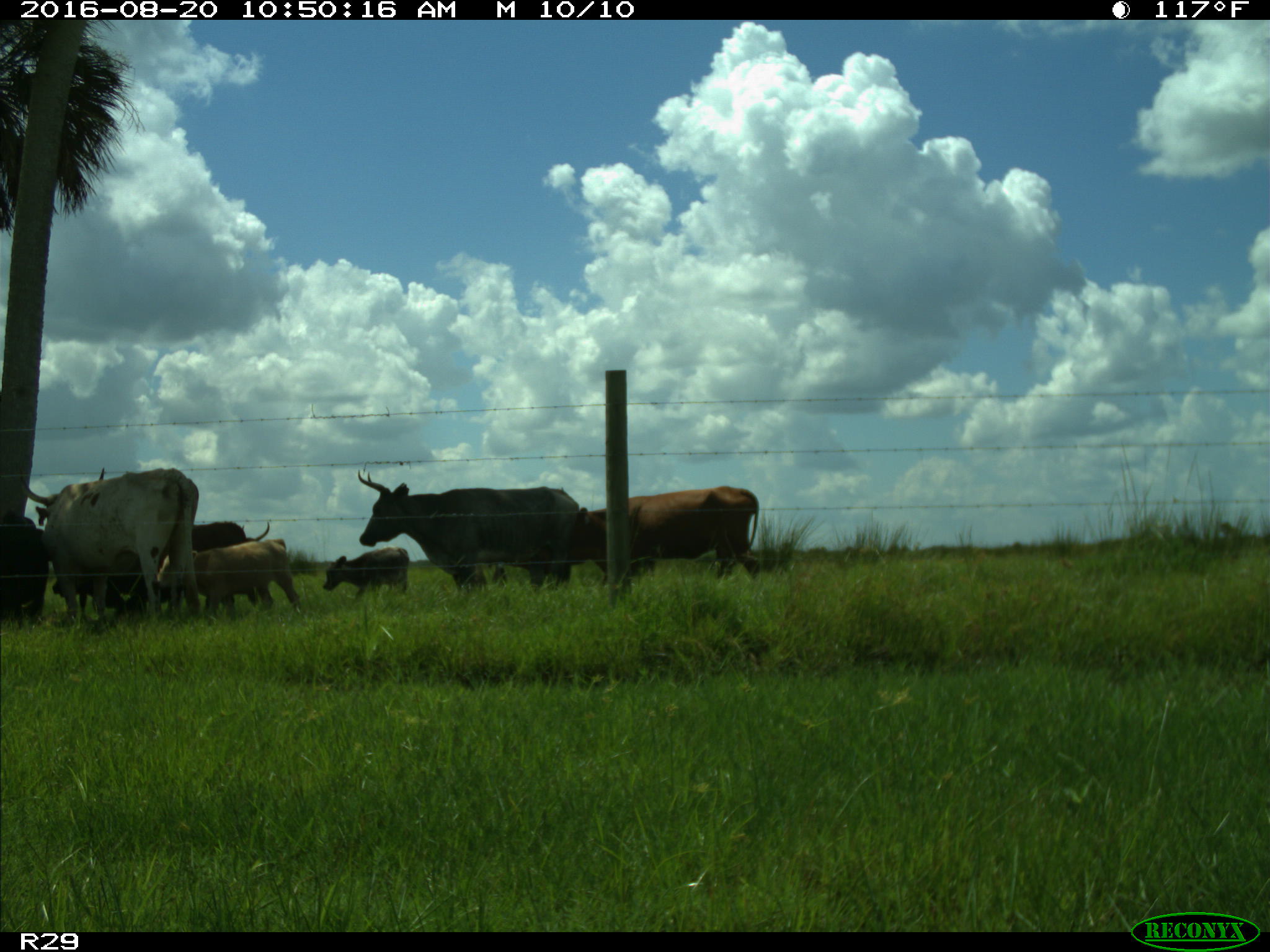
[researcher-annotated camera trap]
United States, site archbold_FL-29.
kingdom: Animalia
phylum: Chordata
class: Mammalia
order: Artiodactyla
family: Bovidae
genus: Bos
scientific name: Bos taurus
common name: domestic cow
Bos taurus (domestic cow).